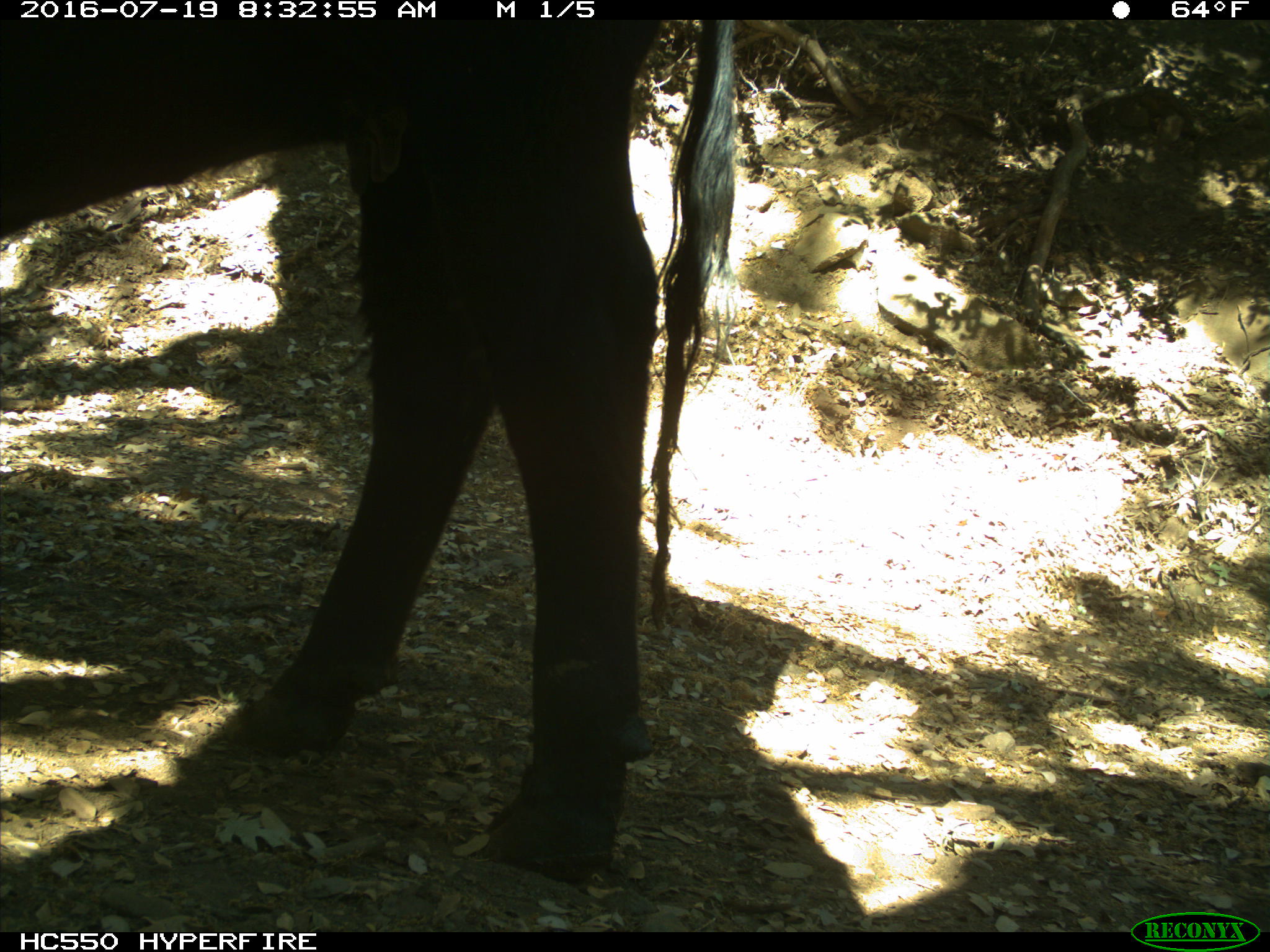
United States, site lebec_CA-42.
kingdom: Animalia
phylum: Chordata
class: Mammalia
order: Artiodactyla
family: Bovidae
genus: Bos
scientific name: Bos taurus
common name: domestic cow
Bos taurus (domestic cow).